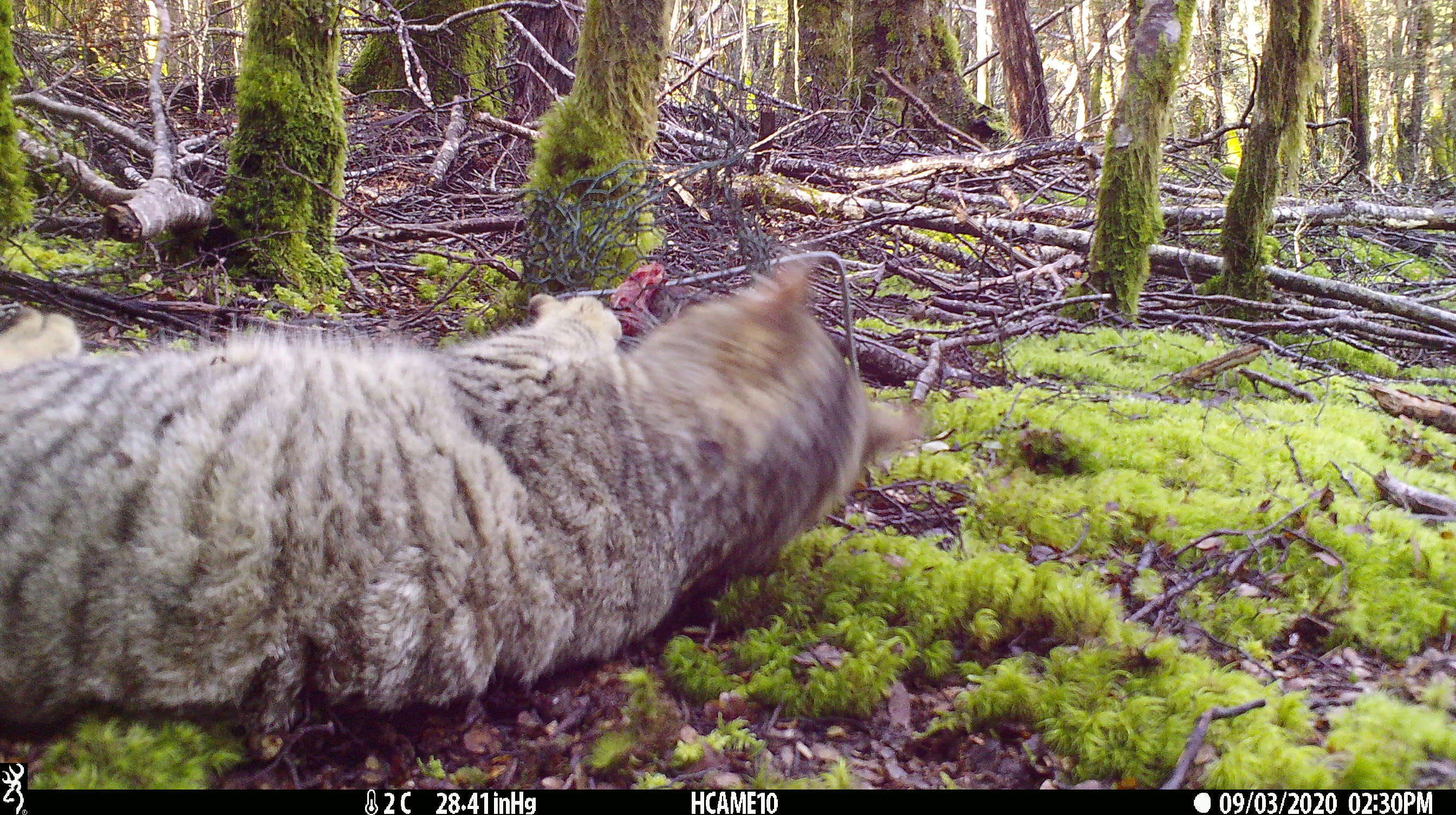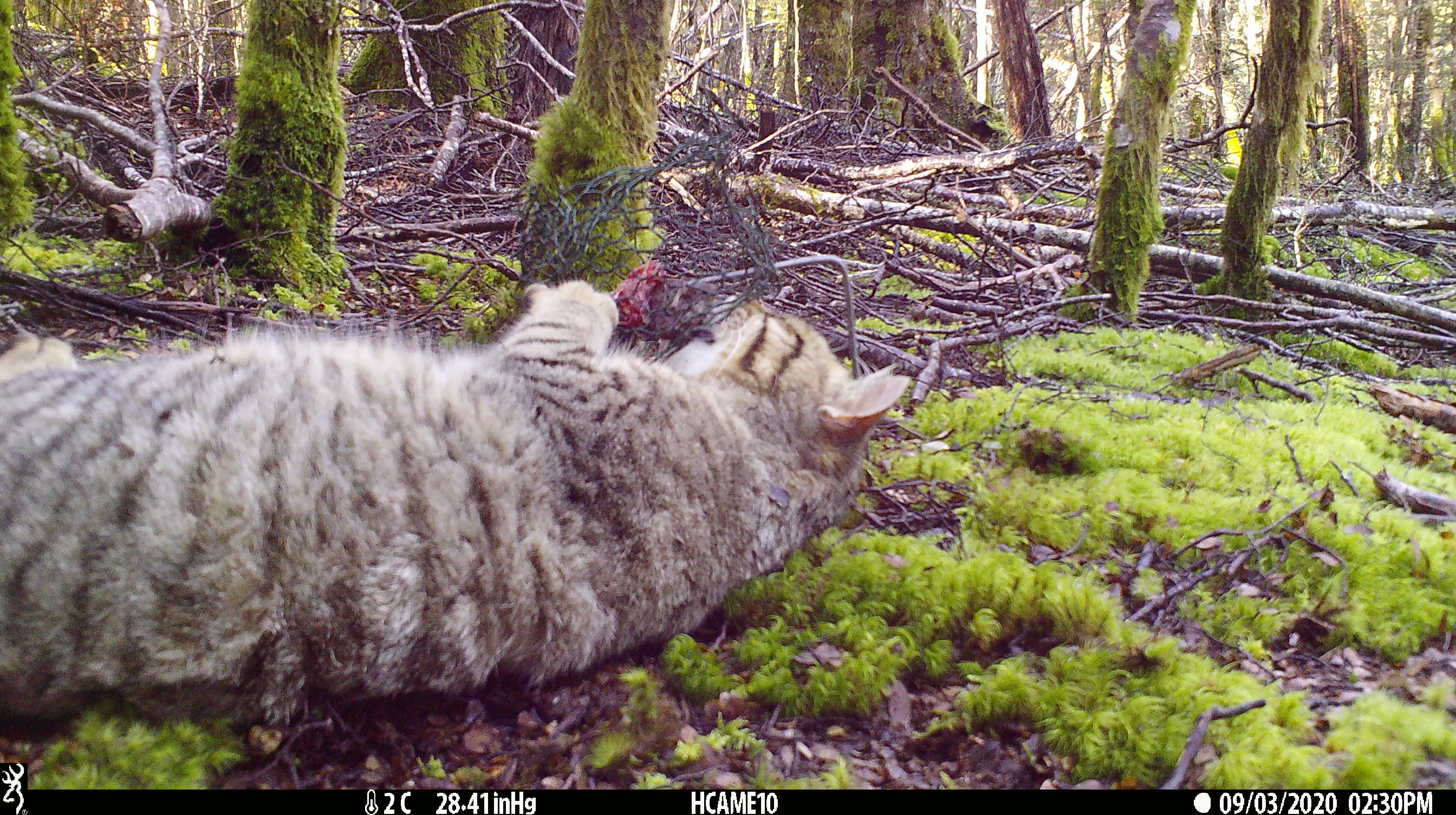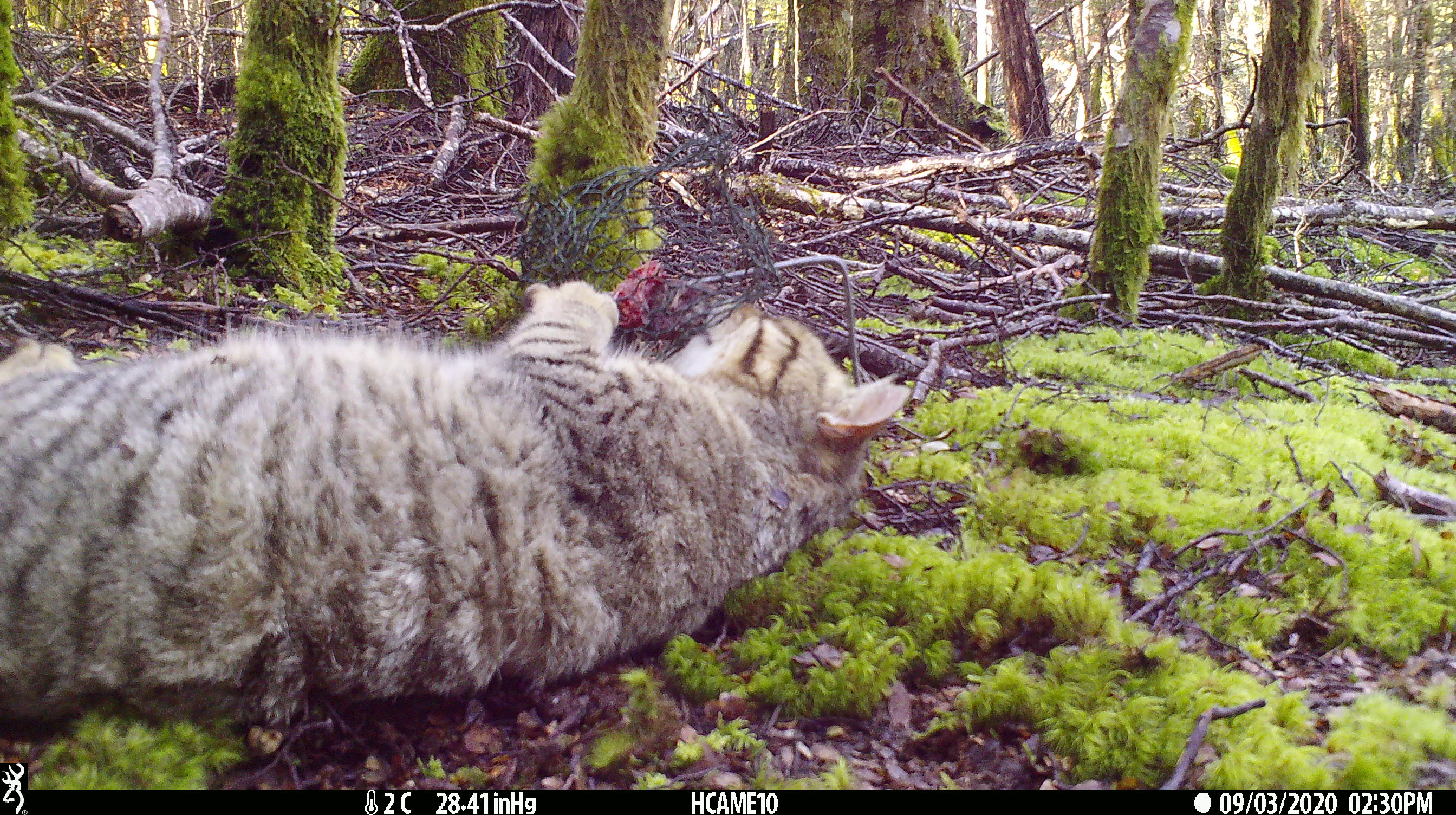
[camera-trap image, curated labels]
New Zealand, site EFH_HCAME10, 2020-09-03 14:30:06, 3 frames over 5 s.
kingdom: Animalia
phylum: Chordata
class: Mammalia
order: Carnivora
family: Felidae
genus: Felis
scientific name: Felis catus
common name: domestic cat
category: cat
Cat (domestic cat) (Felis catus).